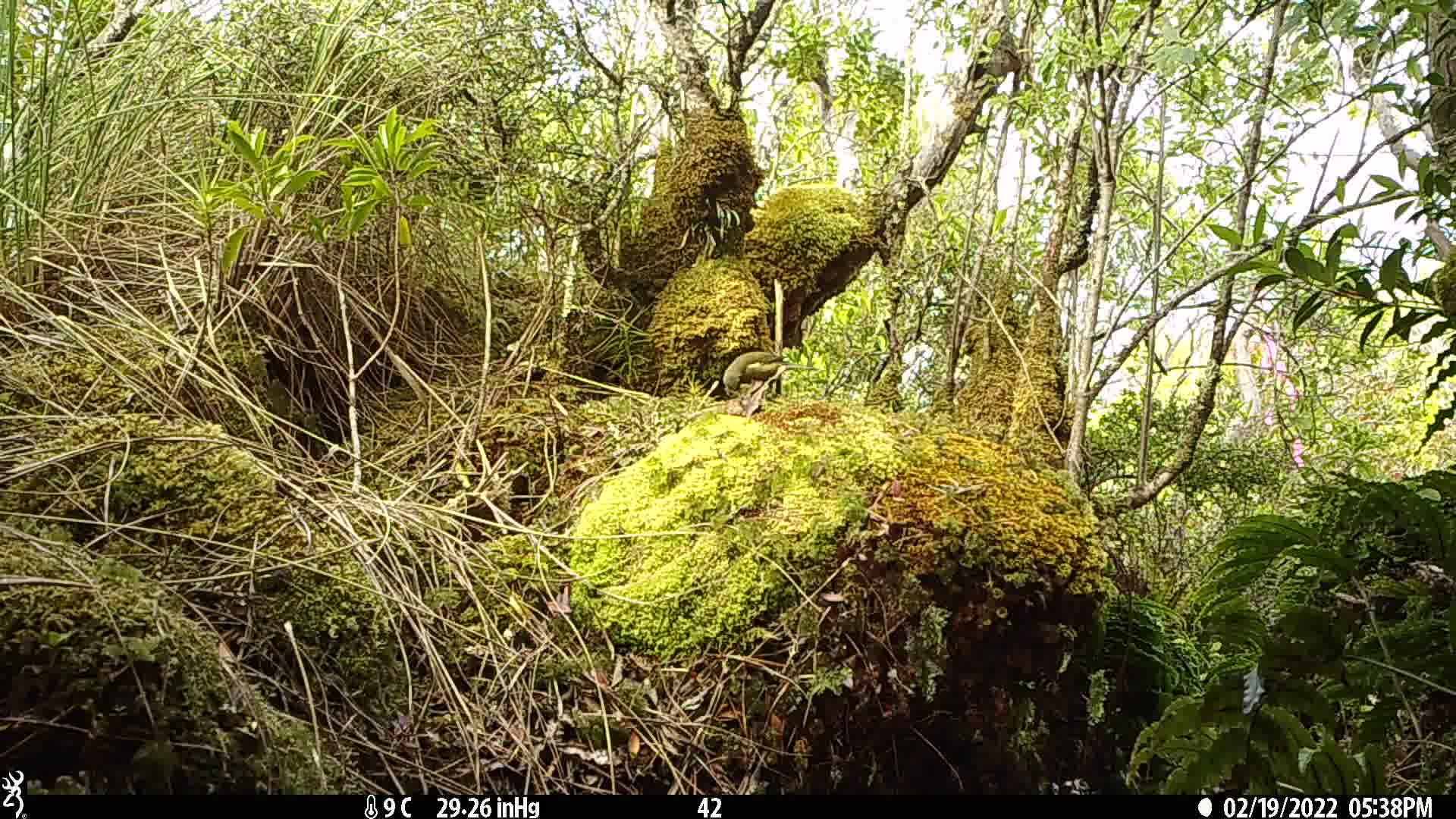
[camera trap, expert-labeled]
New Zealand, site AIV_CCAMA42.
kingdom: Animalia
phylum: Chordata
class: Aves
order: Passeriformes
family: Meliphagidae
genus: Anthornis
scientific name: Anthornis melanura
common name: new zealand bellbird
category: bellbird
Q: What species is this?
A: Bellbird (new zealand bellbird) (Anthornis melanura).